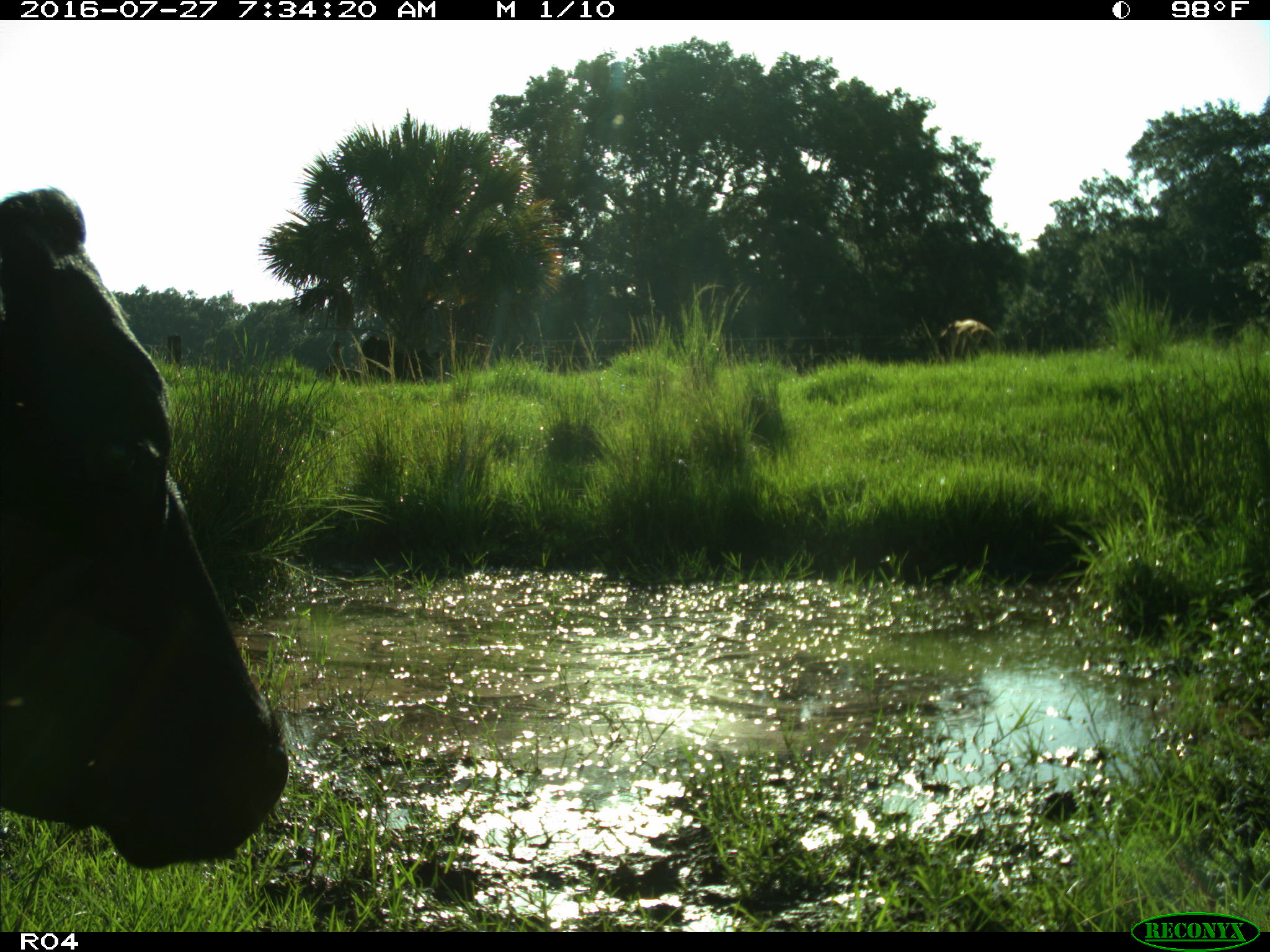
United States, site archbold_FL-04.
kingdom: Animalia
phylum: Chordata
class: Mammalia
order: Artiodactyla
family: Bovidae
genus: Bos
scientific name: Bos taurus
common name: domestic cow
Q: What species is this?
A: Bos taurus (domestic cow).